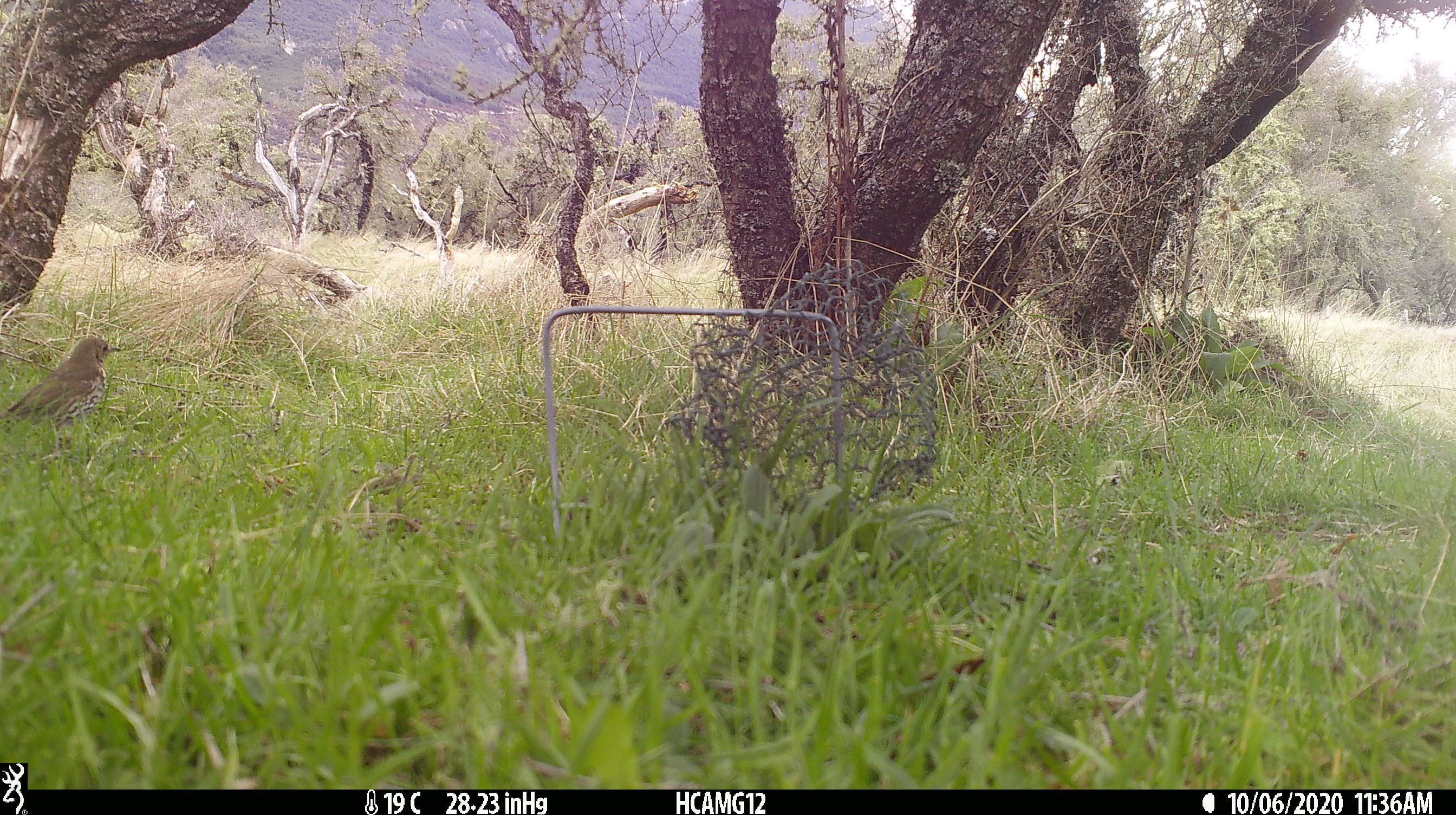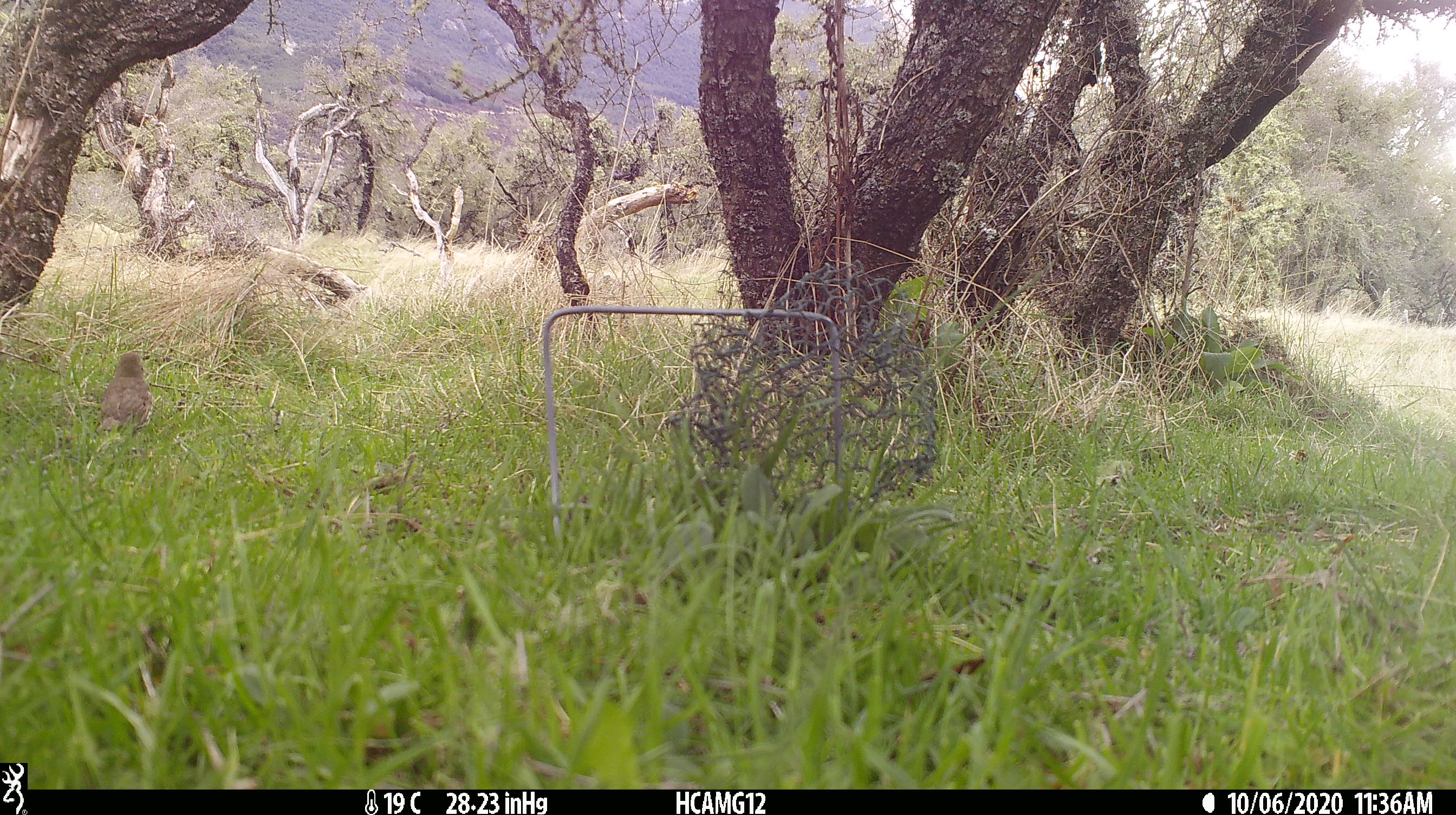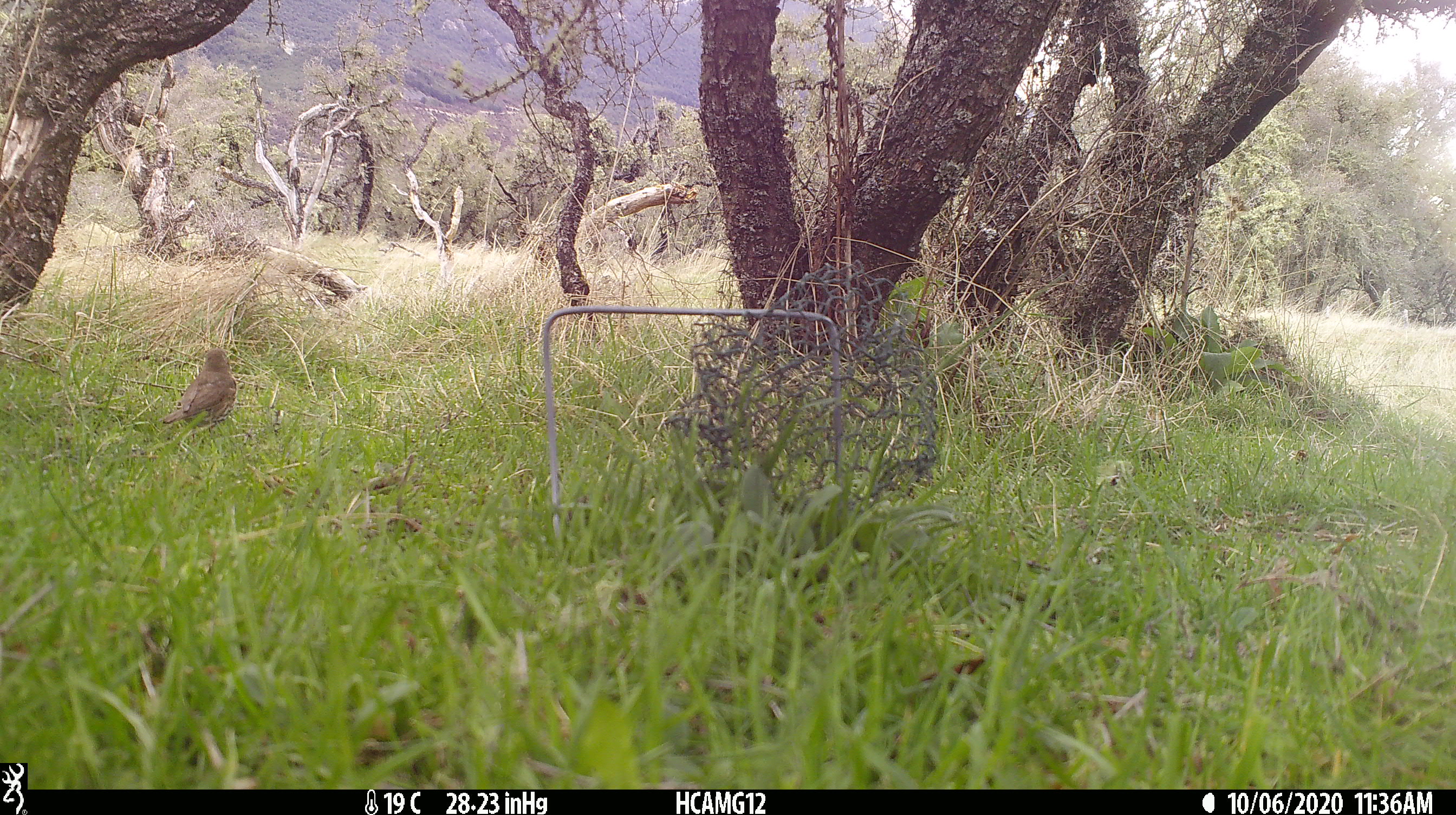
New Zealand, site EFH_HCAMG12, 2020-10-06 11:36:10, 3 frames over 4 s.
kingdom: Animalia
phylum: Chordata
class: Aves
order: Passeriformes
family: Turdidae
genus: Turdus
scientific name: Turdus philomelos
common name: song thrush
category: thrush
Thrush (song thrush) (Turdus philomelos).